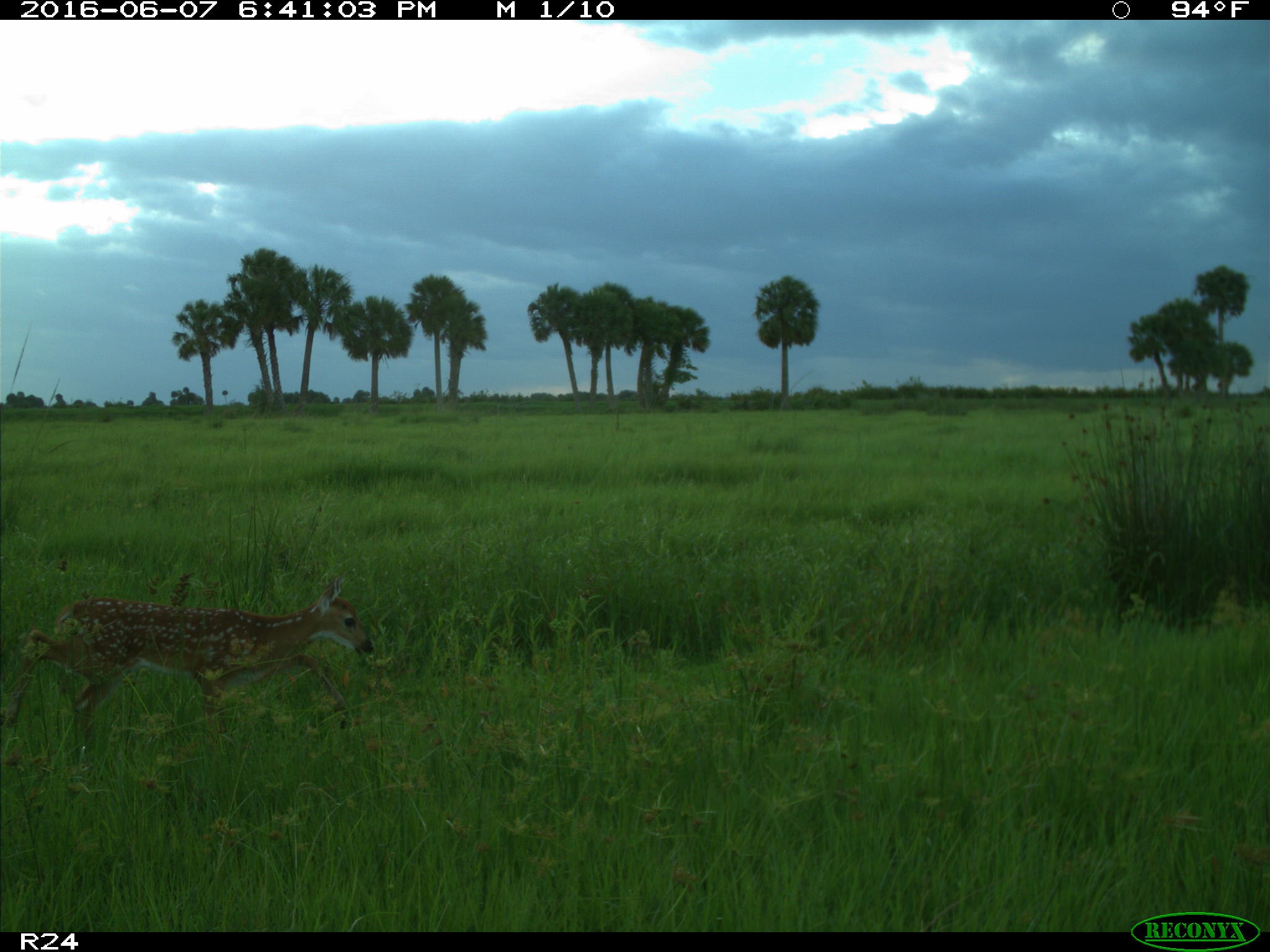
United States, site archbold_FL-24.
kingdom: Animalia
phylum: Chordata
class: Mammalia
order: Artiodactyla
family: Cervidae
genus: Odocoileus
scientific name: Odocoileus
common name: deer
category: unidentified deer